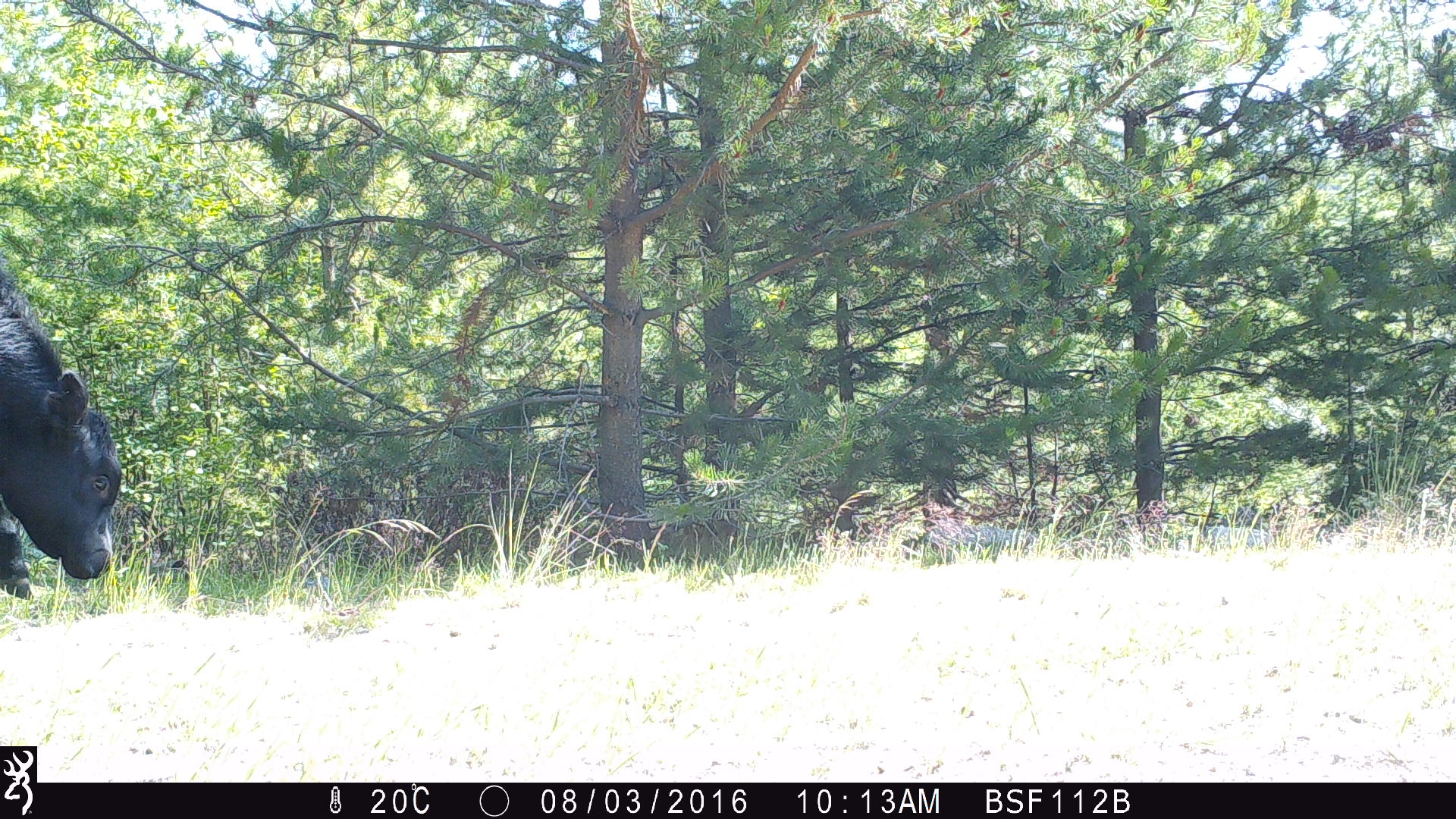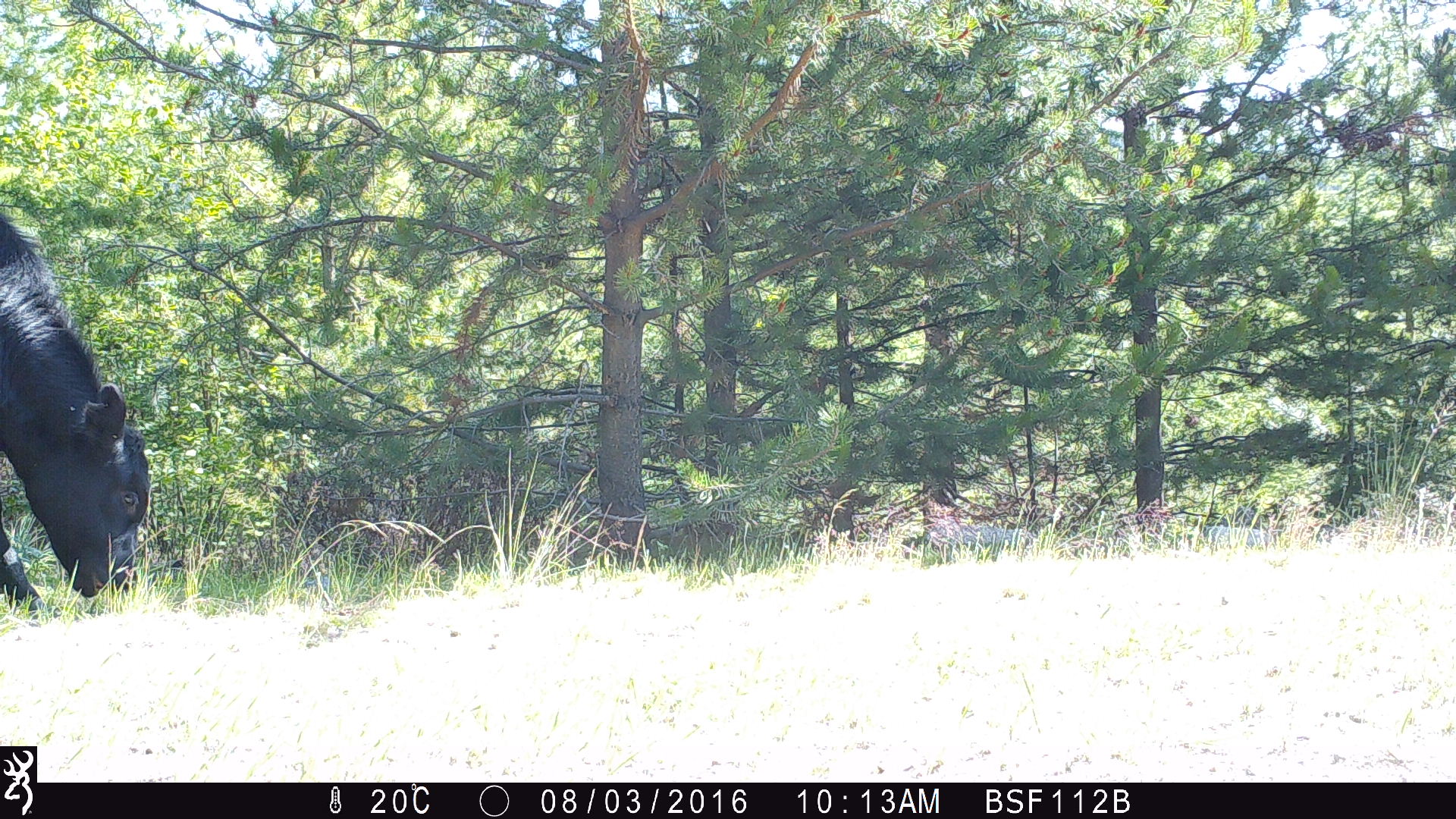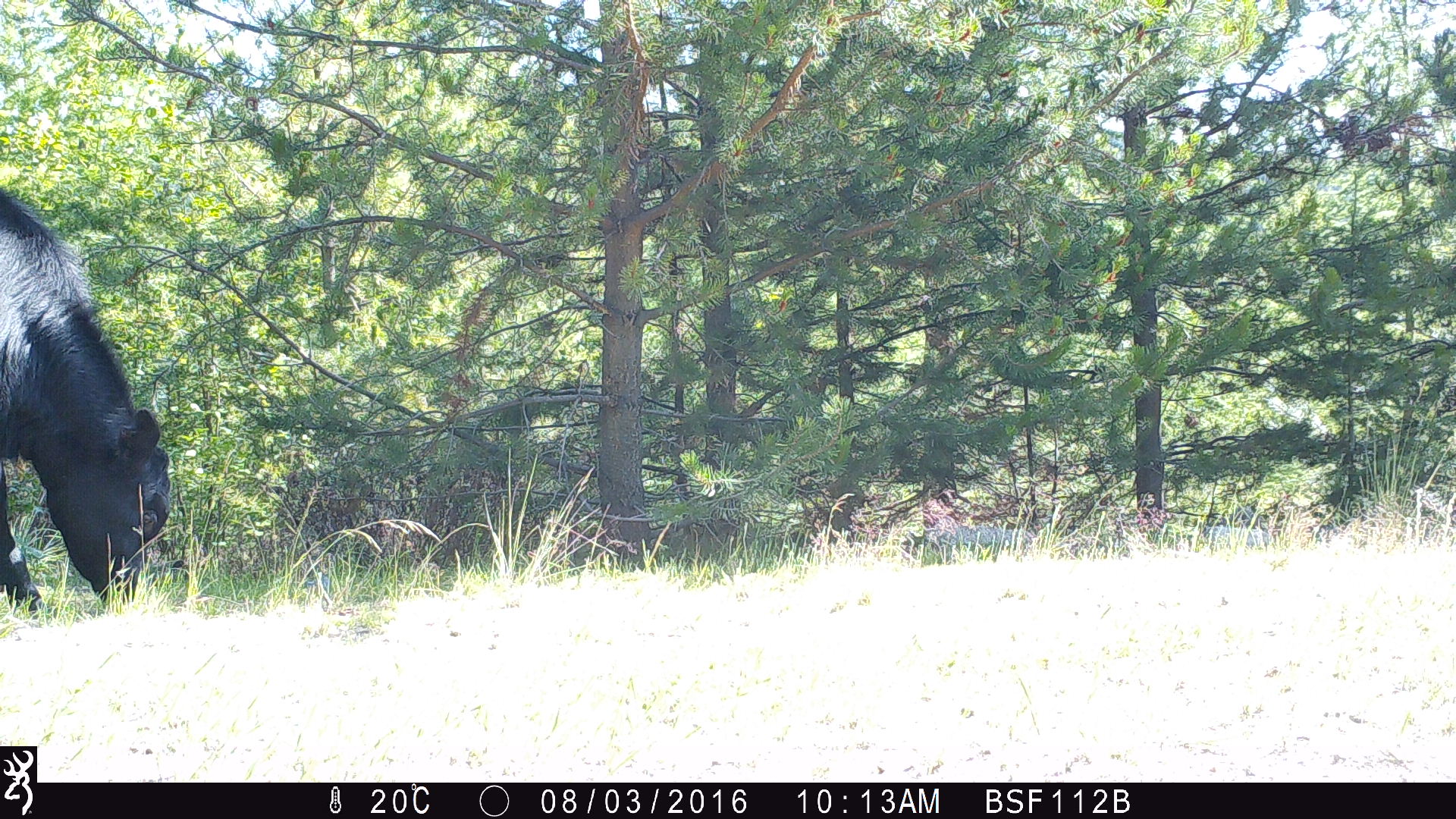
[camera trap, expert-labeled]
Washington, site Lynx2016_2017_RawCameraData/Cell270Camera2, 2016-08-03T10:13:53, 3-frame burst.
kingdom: Animalia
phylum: Chordata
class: Mammalia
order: Artiodactyla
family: Bovidae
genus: Bos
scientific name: Bos taurus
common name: domestic cattle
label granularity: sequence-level